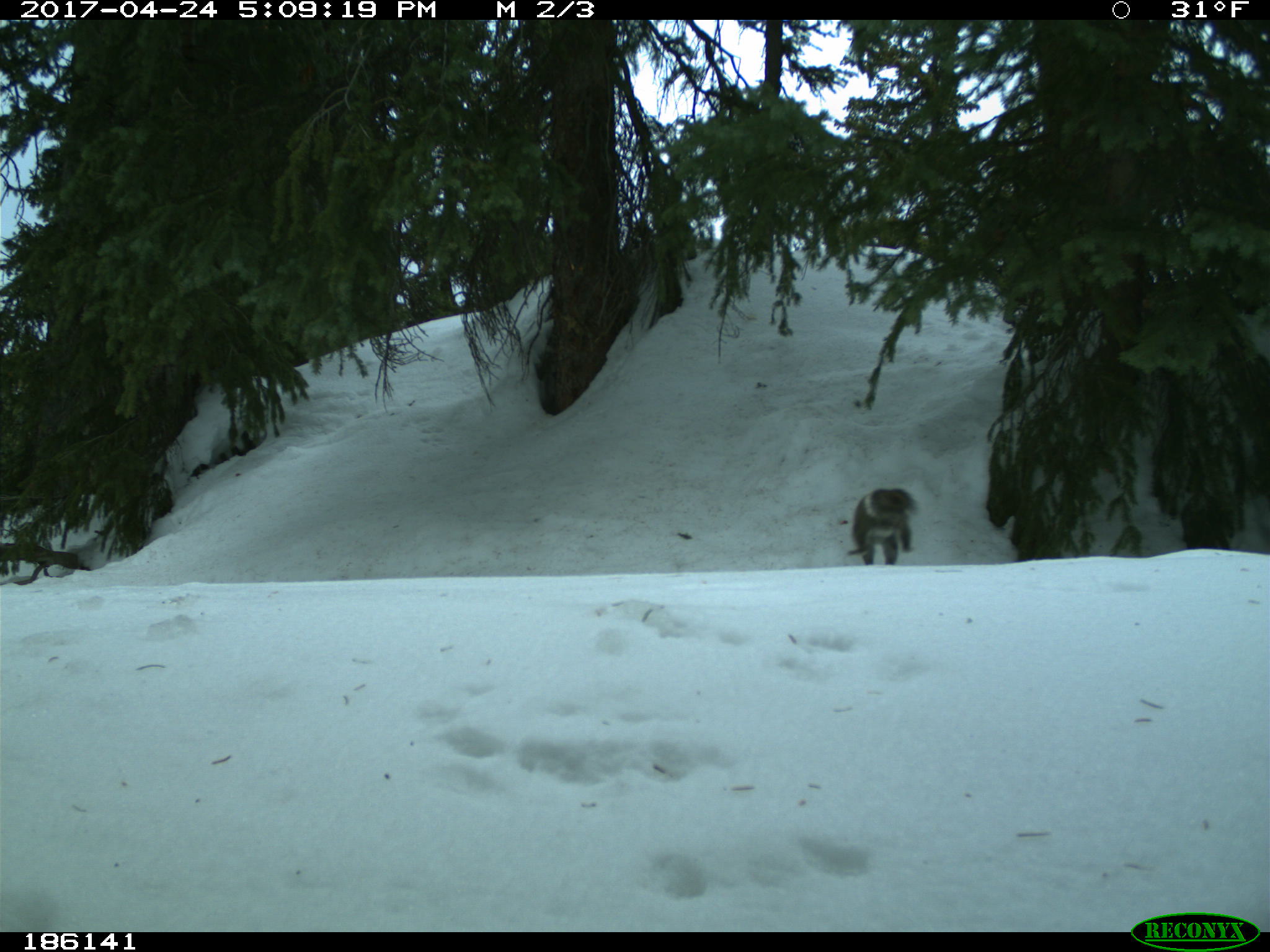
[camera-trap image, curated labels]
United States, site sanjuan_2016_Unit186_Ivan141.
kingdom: Animalia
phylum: Chordata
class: Mammalia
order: Rodentia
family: Sciuridae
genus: Tamiasciurus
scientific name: Tamiasciurus hudsonicus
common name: american red squirrel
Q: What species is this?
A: Tamiasciurus hudsonicus (american red squirrel).